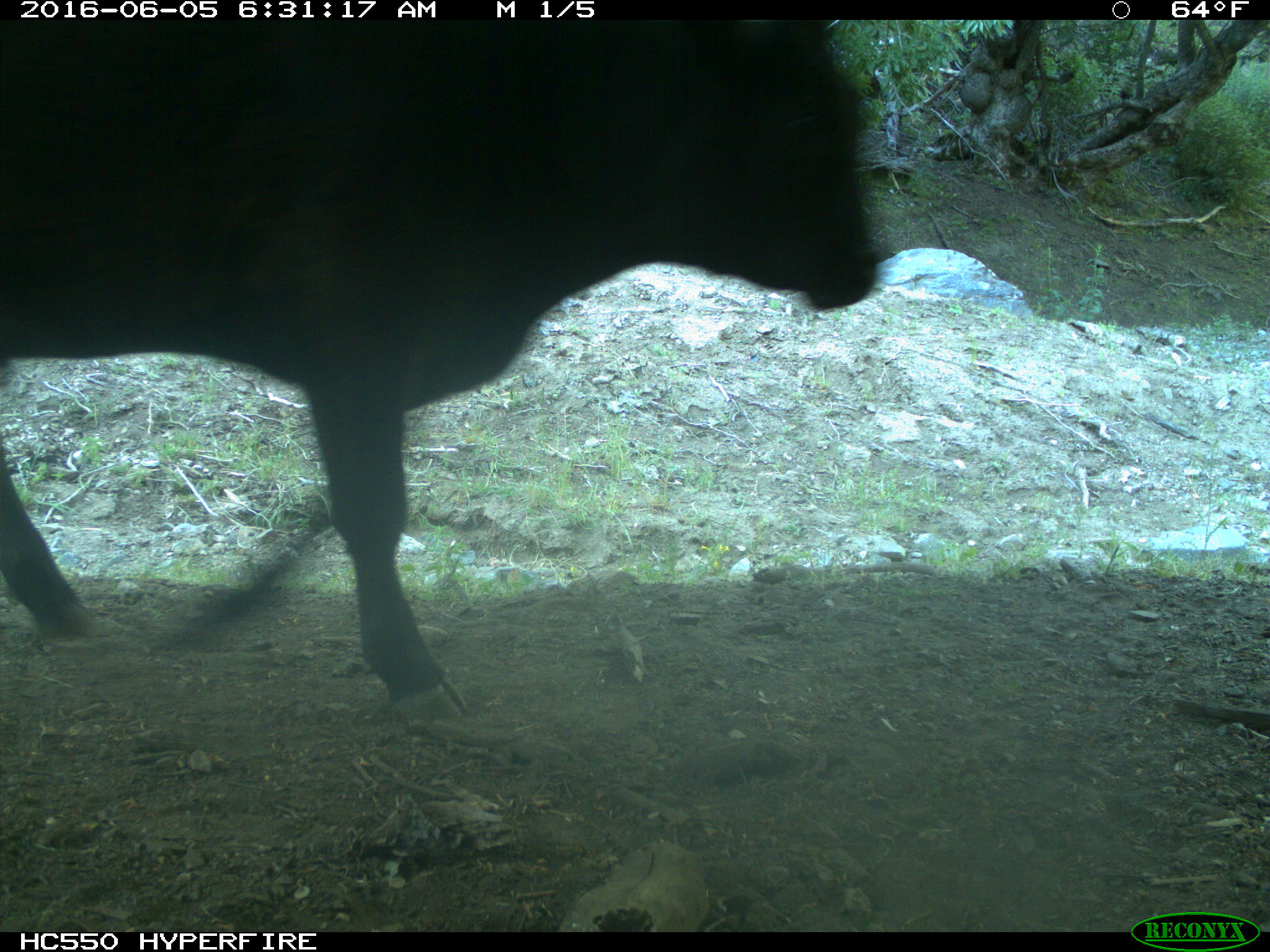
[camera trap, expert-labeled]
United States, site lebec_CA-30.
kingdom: Animalia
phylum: Chordata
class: Mammalia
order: Artiodactyla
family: Bovidae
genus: Bos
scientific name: Bos taurus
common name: domestic cow